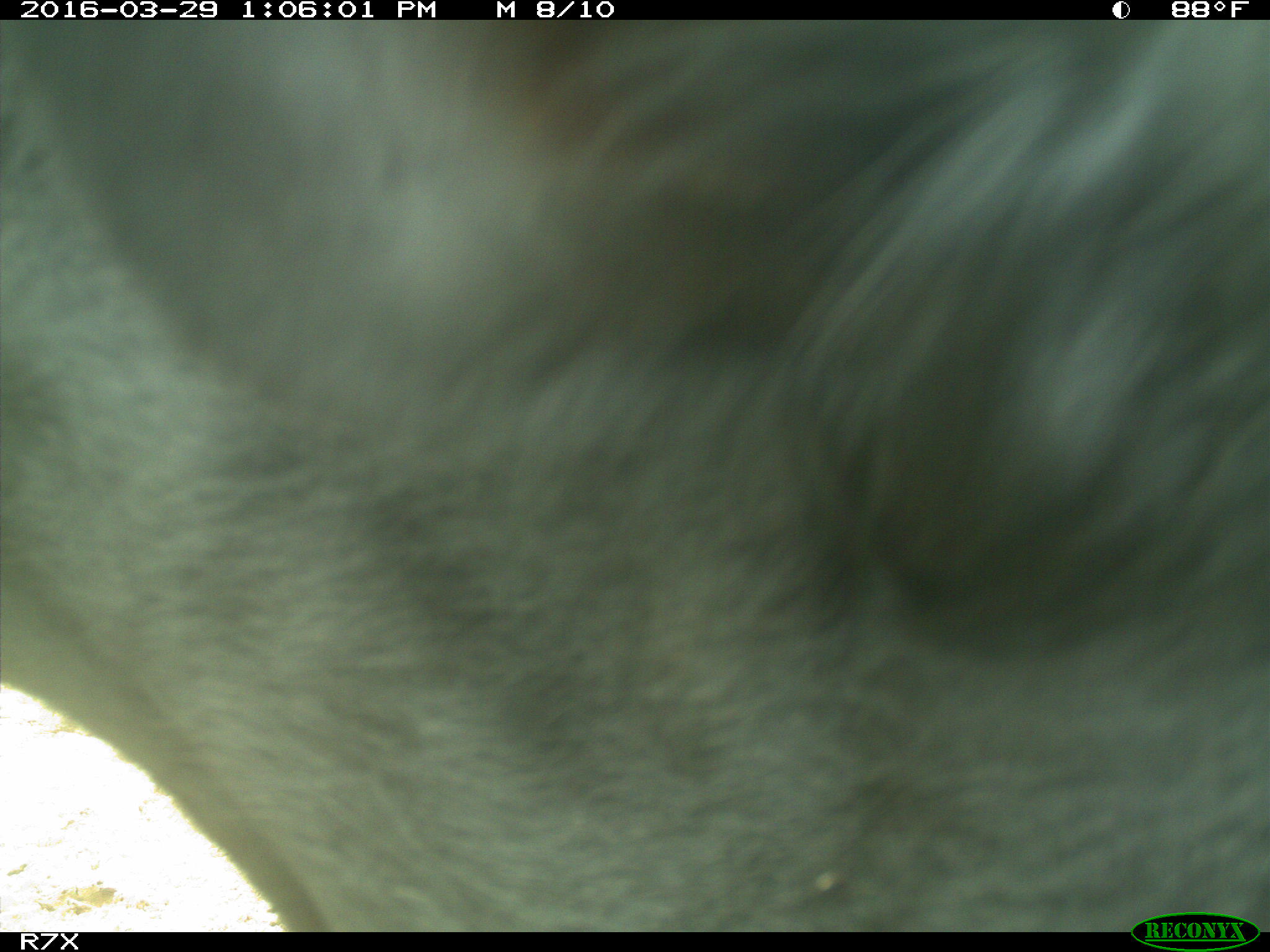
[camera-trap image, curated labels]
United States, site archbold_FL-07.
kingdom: Animalia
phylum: Chordata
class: Mammalia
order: Artiodactyla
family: Bovidae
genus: Bos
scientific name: Bos taurus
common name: domestic cow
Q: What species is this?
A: Bos taurus (domestic cow).